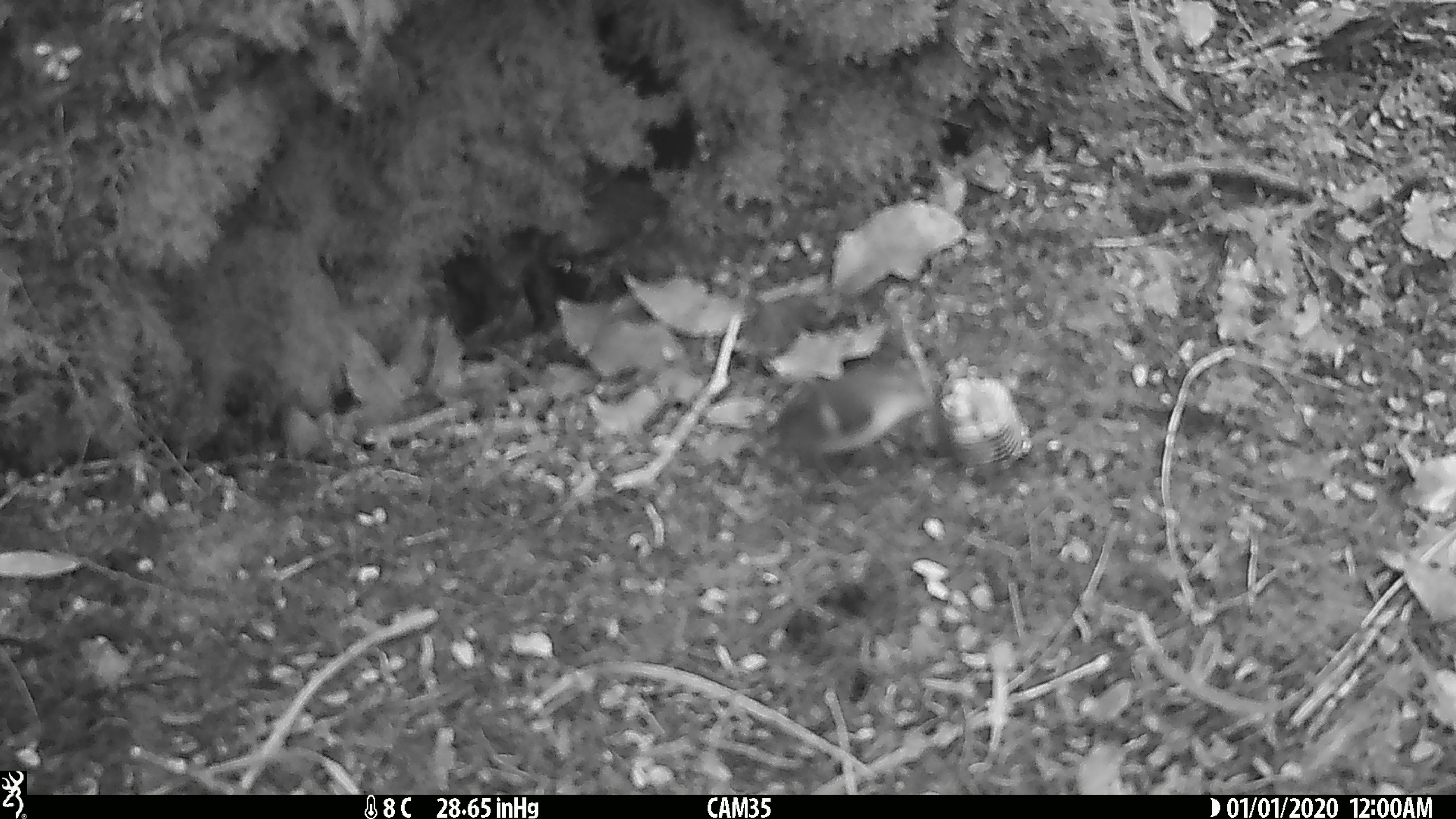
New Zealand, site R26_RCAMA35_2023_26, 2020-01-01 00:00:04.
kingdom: Animalia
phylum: Chordata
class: Aves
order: Passeriformes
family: Acanthisittidae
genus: Acanthisitta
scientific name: Acanthisitta chloris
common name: rifleman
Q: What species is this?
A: Rifleman (Acanthisitta chloris).